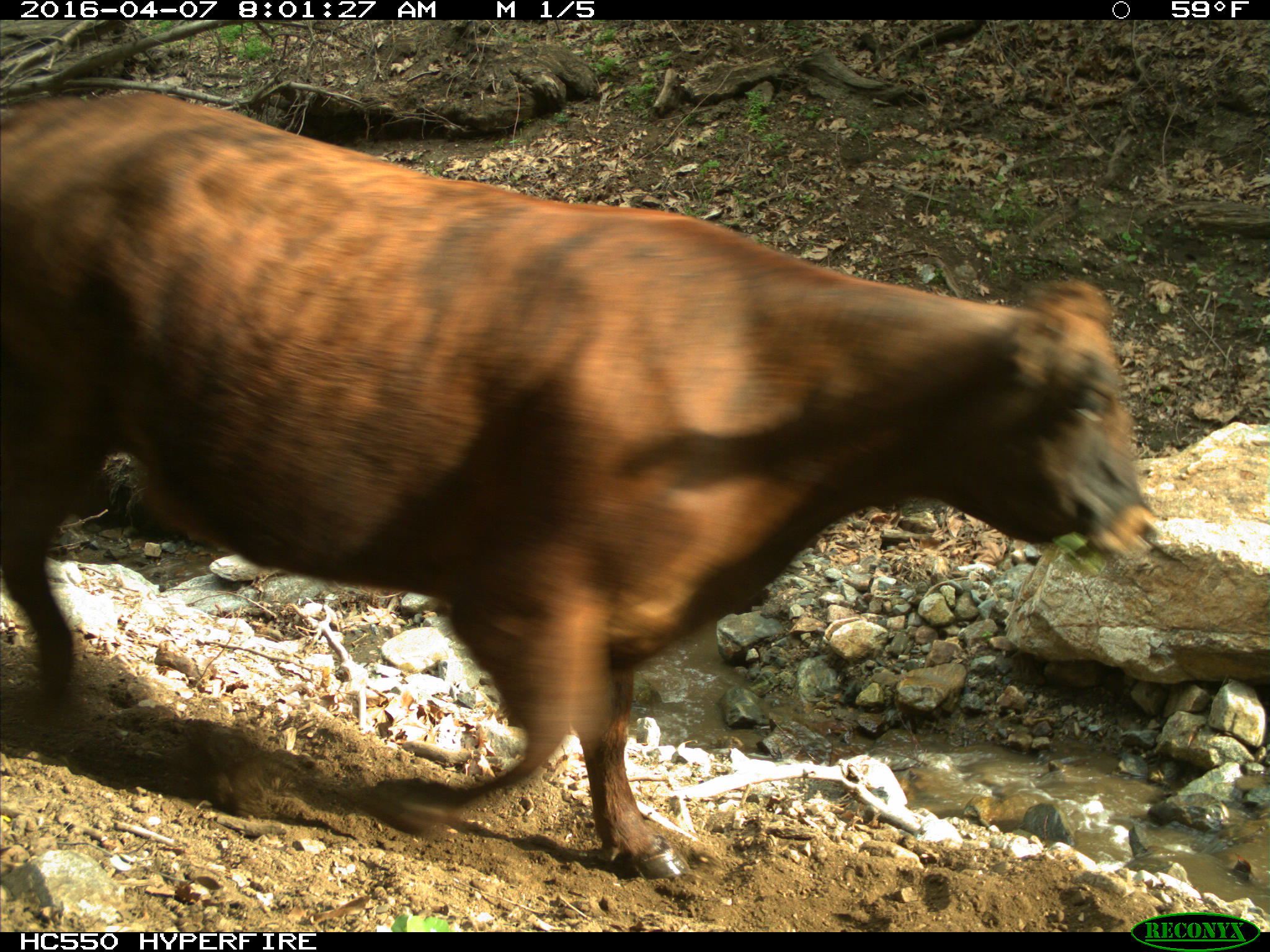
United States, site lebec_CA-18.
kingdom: Animalia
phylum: Chordata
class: Mammalia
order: Artiodactyla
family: Bovidae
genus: Bos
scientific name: Bos taurus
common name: domestic cow